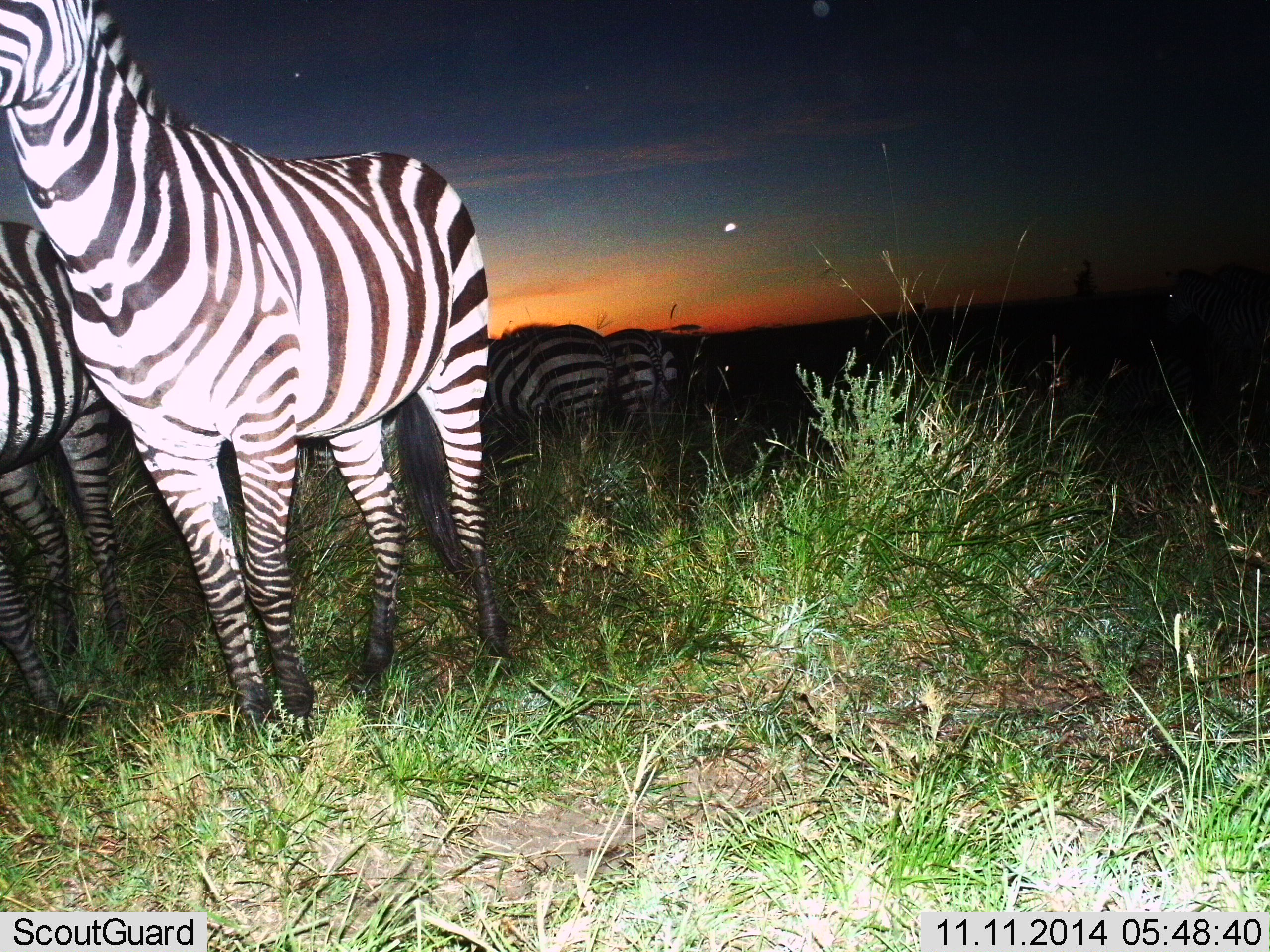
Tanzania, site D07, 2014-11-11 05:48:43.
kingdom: Animalia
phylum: Chordata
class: Mammalia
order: Perissodactyla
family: Equidae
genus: Equus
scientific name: Equus quagga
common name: plains zebra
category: zebra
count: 5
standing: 90%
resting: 10%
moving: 10%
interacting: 0%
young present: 0%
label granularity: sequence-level